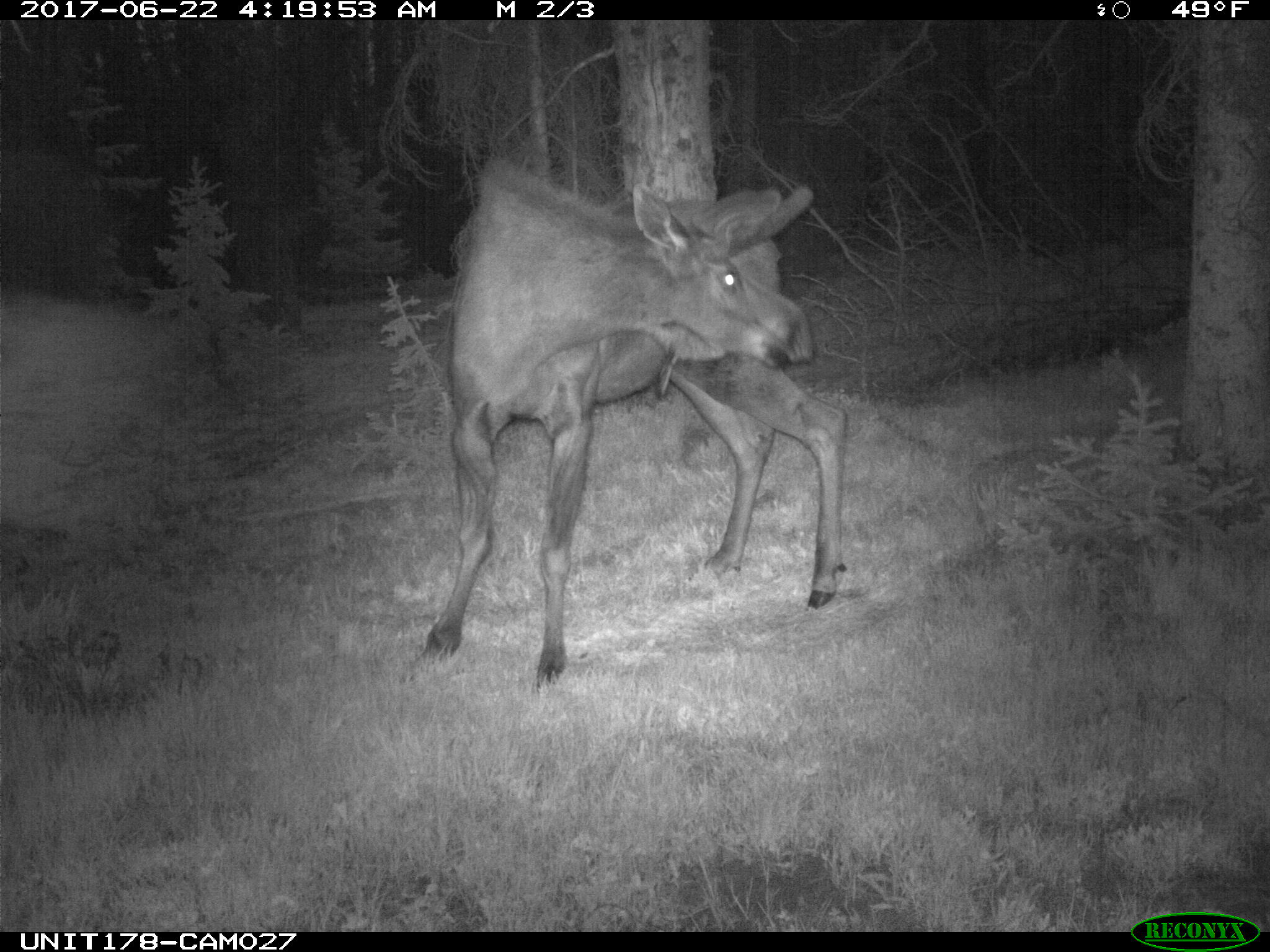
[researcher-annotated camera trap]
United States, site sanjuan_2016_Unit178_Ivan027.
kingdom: Animalia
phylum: Chordata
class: Mammalia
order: Artiodactyla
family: Cervidae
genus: Alces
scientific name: Alces alces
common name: moose